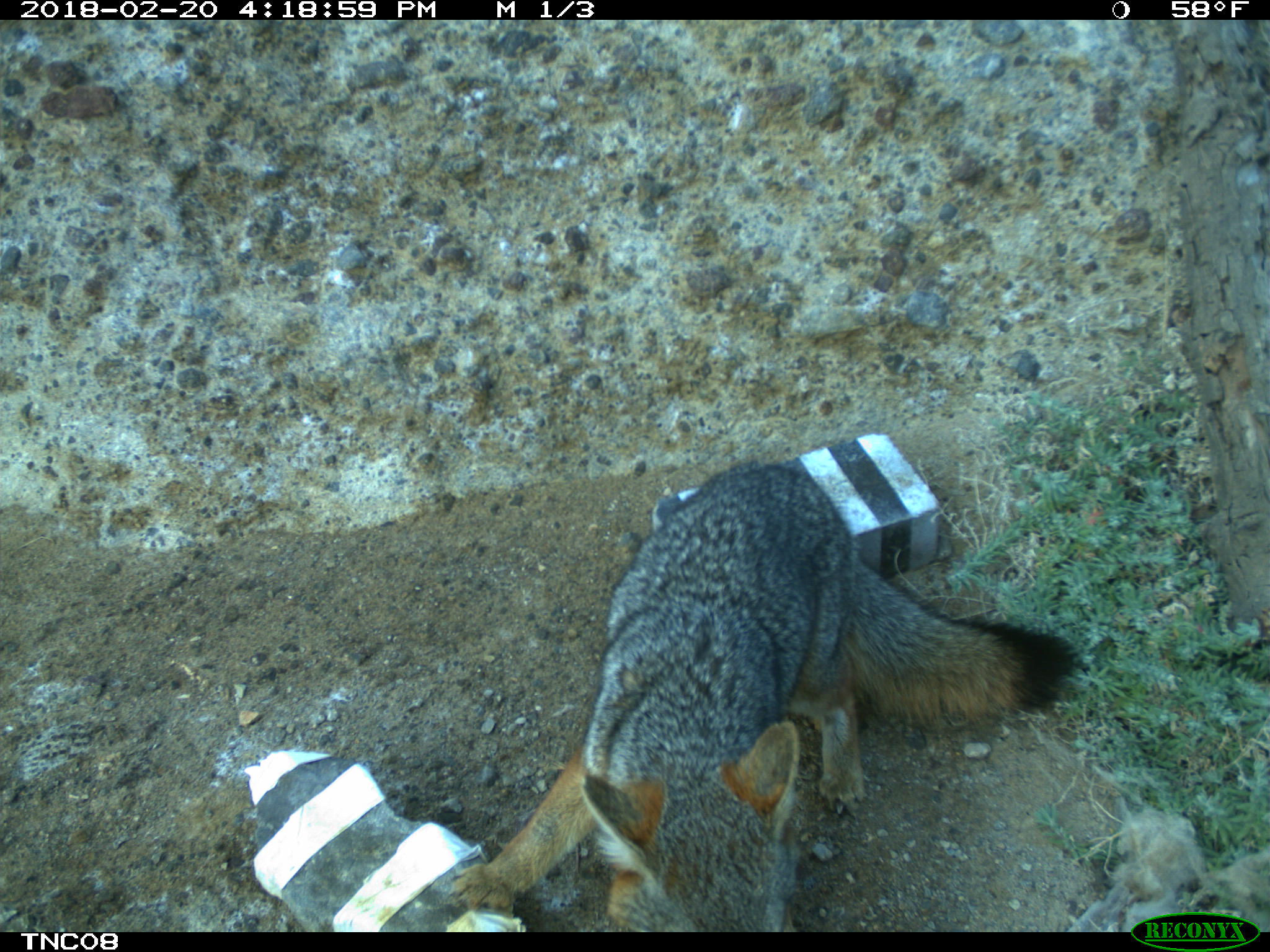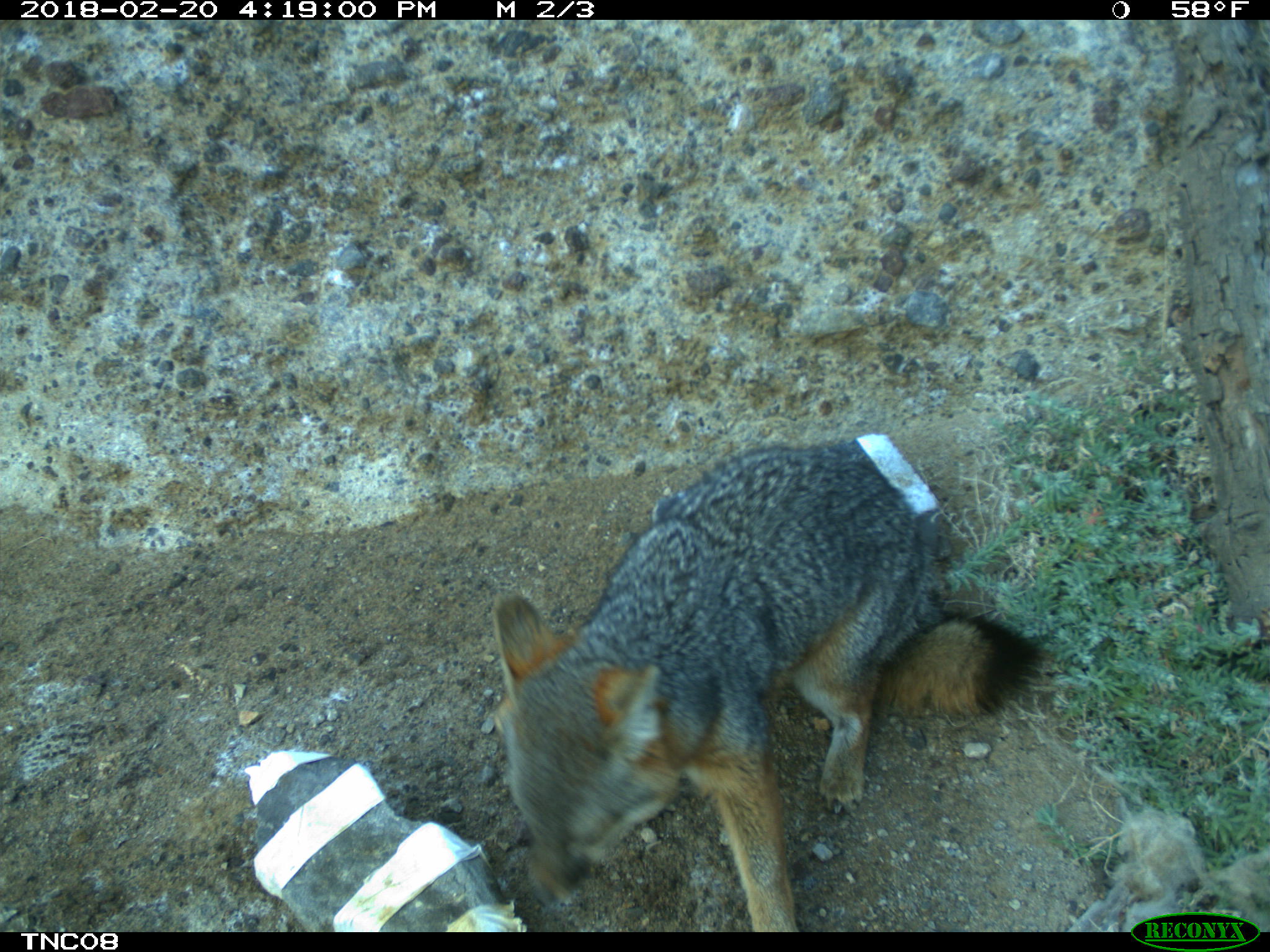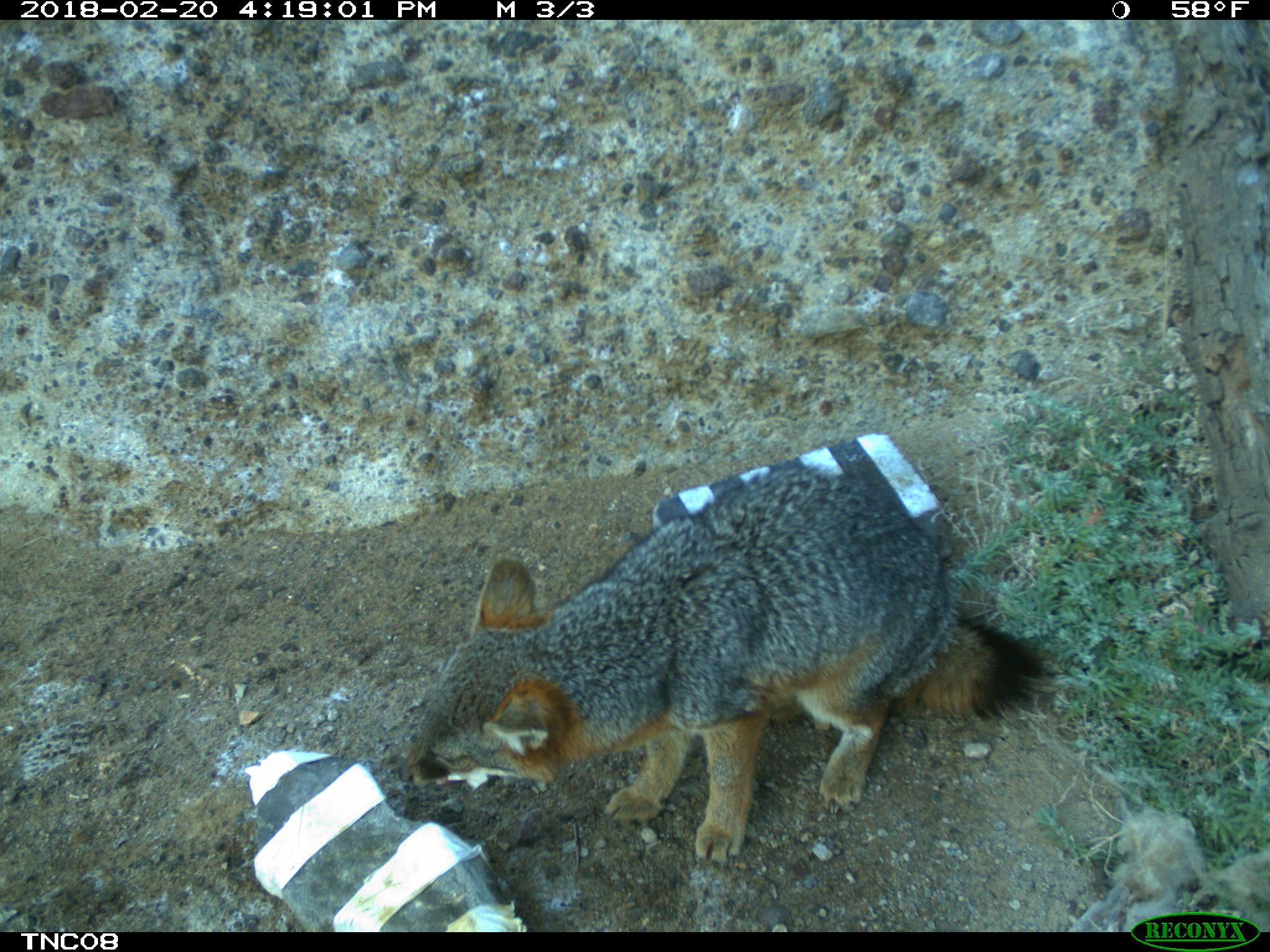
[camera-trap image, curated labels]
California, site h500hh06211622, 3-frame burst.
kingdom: Animalia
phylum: Chordata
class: Mammalia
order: Carnivora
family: Canidae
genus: Urocyon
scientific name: Urocyon littoralis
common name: island fox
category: fox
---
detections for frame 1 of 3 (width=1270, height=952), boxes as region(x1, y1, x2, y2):
fox: region(447, 461, 1076, 932)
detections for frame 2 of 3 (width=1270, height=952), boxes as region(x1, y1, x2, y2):
fox: region(489, 438, 1055, 932)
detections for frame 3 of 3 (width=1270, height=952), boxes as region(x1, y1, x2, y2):
fox: region(397, 462, 1044, 866)